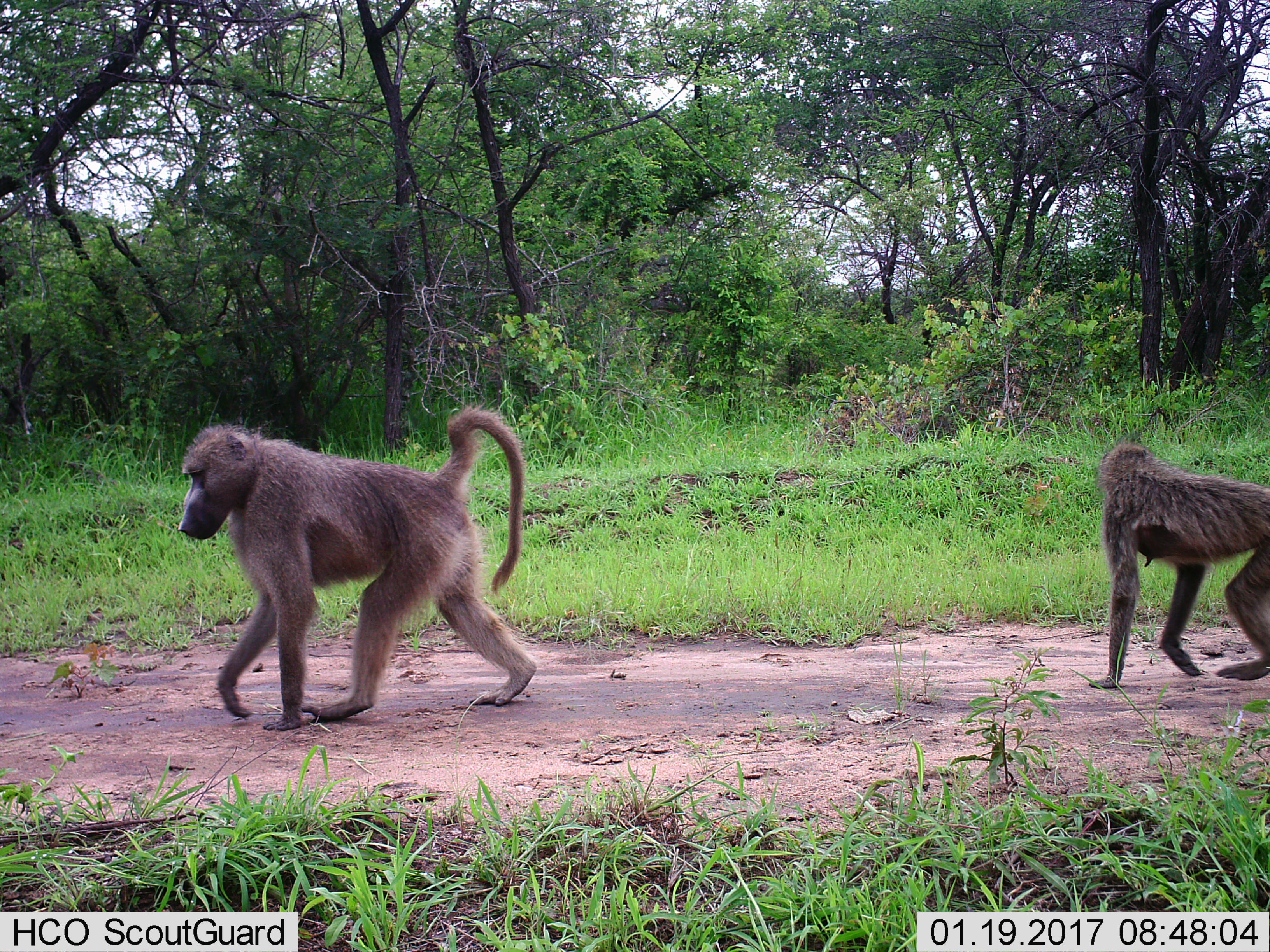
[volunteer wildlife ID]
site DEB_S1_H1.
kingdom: Animalia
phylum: Chordata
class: Mammalia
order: Primates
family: Cercopithecidae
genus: Papio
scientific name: Papio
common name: baboon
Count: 2.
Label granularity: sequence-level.